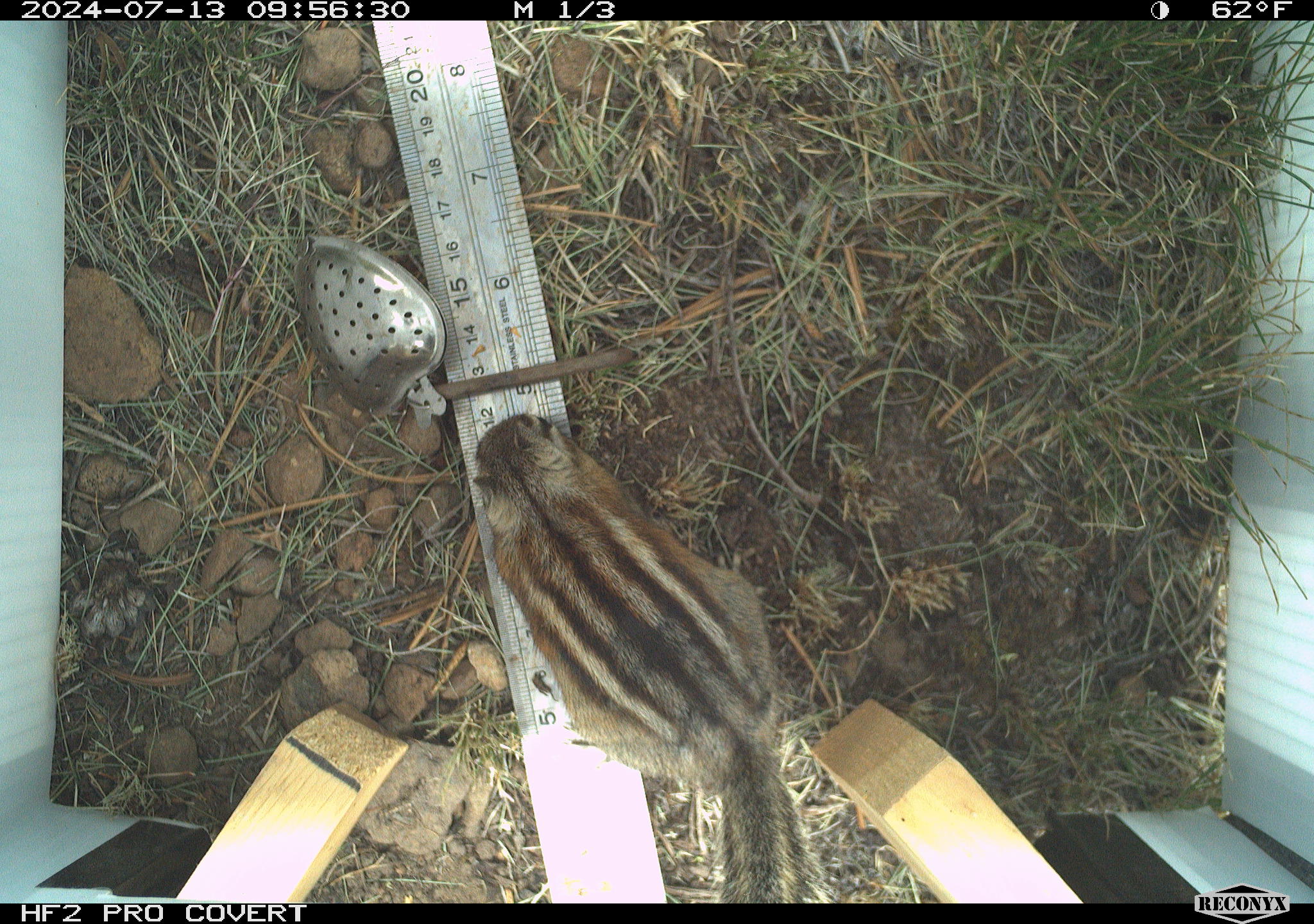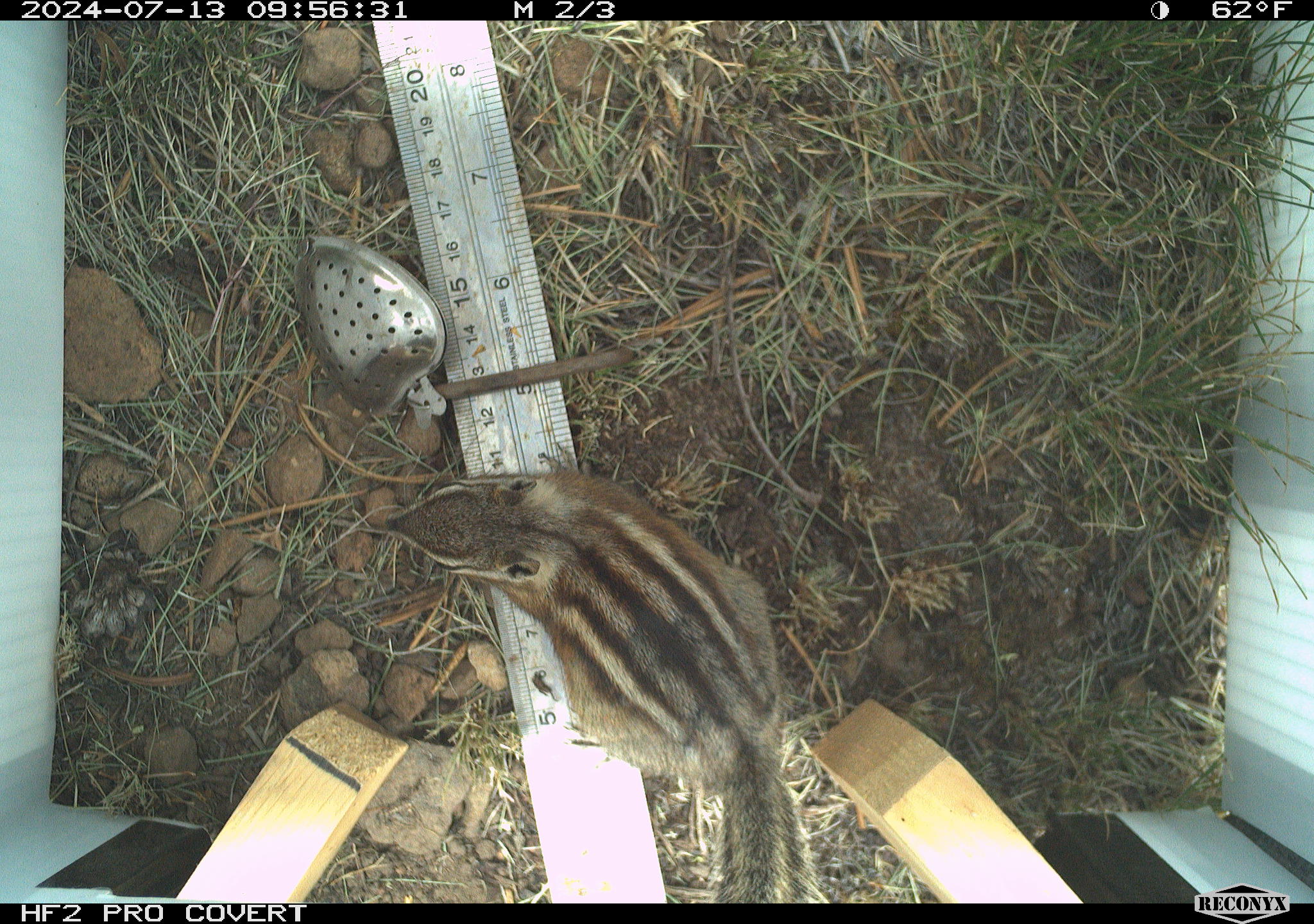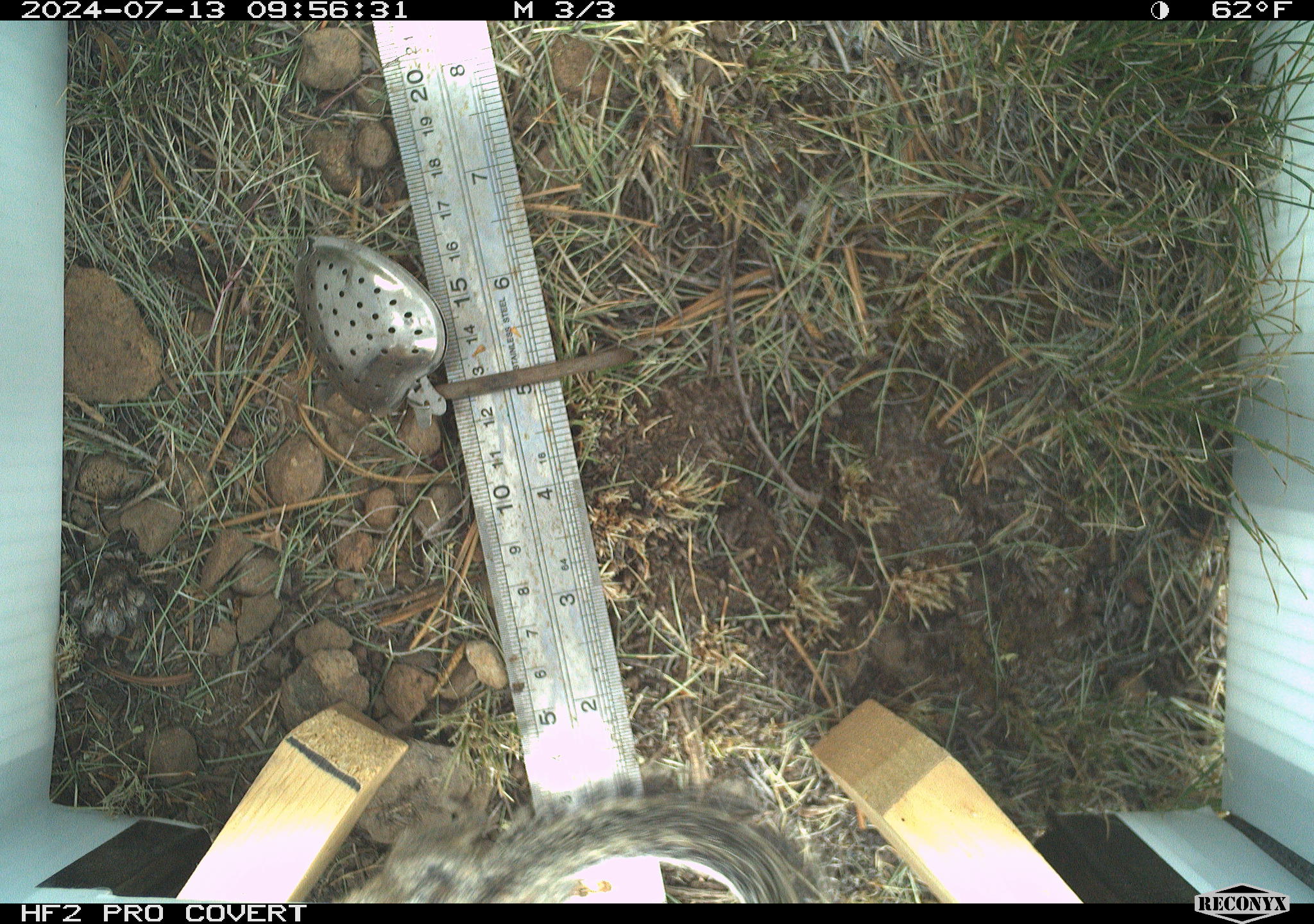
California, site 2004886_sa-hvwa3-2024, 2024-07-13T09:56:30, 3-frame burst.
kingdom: Animalia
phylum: Chordata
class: Mammalia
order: Rodentia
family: Sciuridae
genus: Neotamias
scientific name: Neotamias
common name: western chipmunks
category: neotamias species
Neotamias species (western chipmunks) (Neotamias).